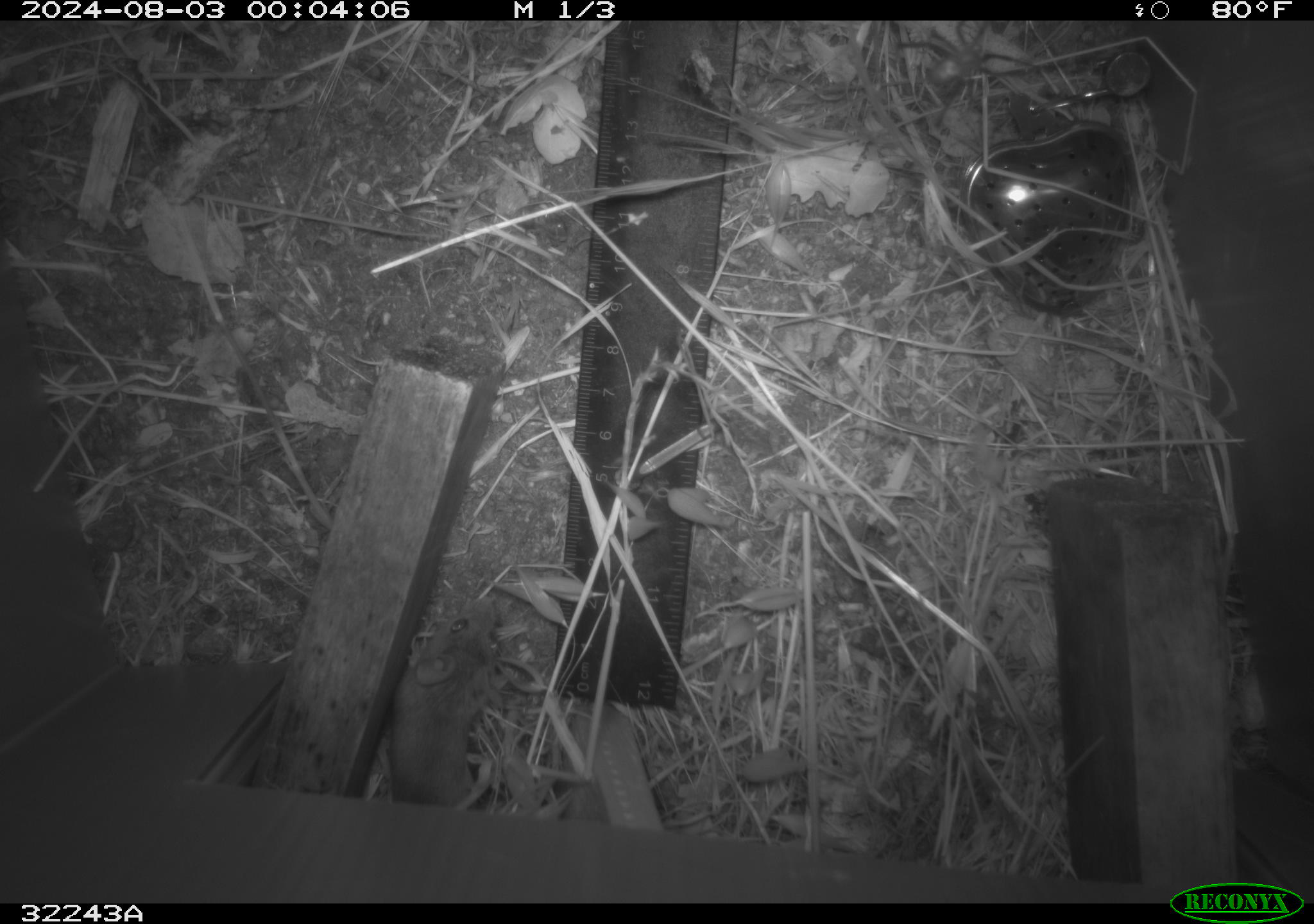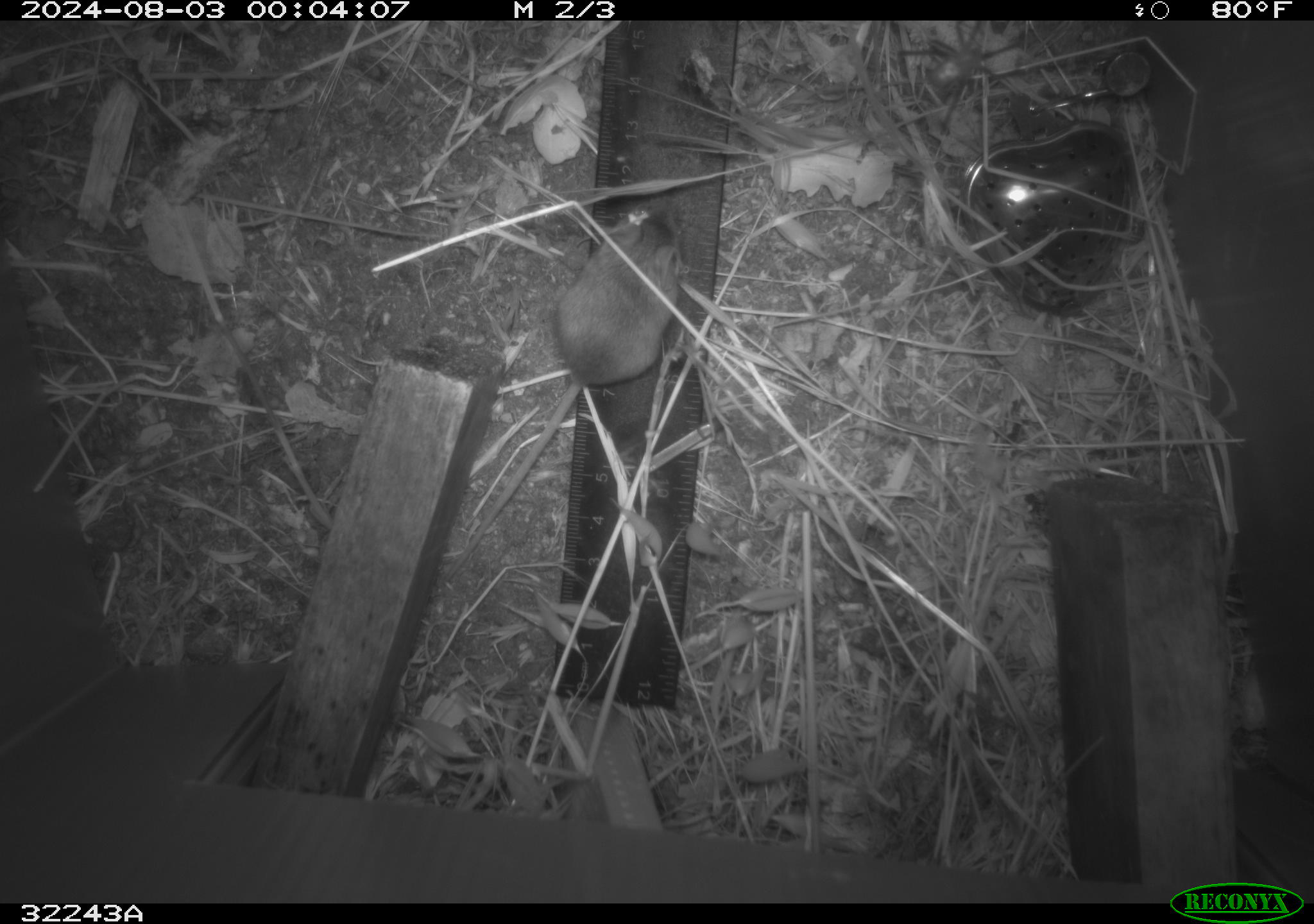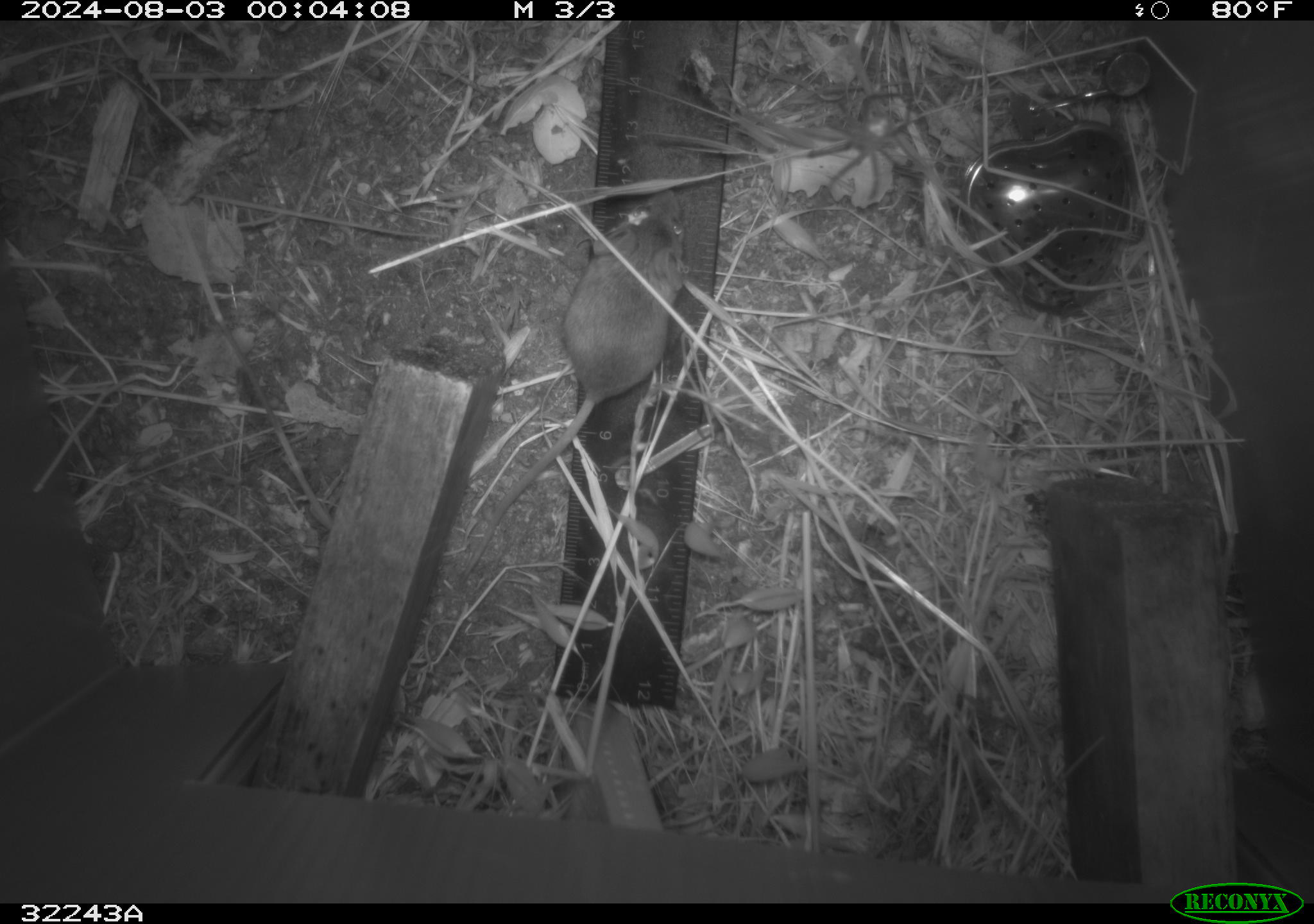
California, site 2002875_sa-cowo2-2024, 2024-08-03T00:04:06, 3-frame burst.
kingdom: Animalia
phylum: Chordata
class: Mammalia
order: Rodentia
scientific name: Rodentia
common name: rodent